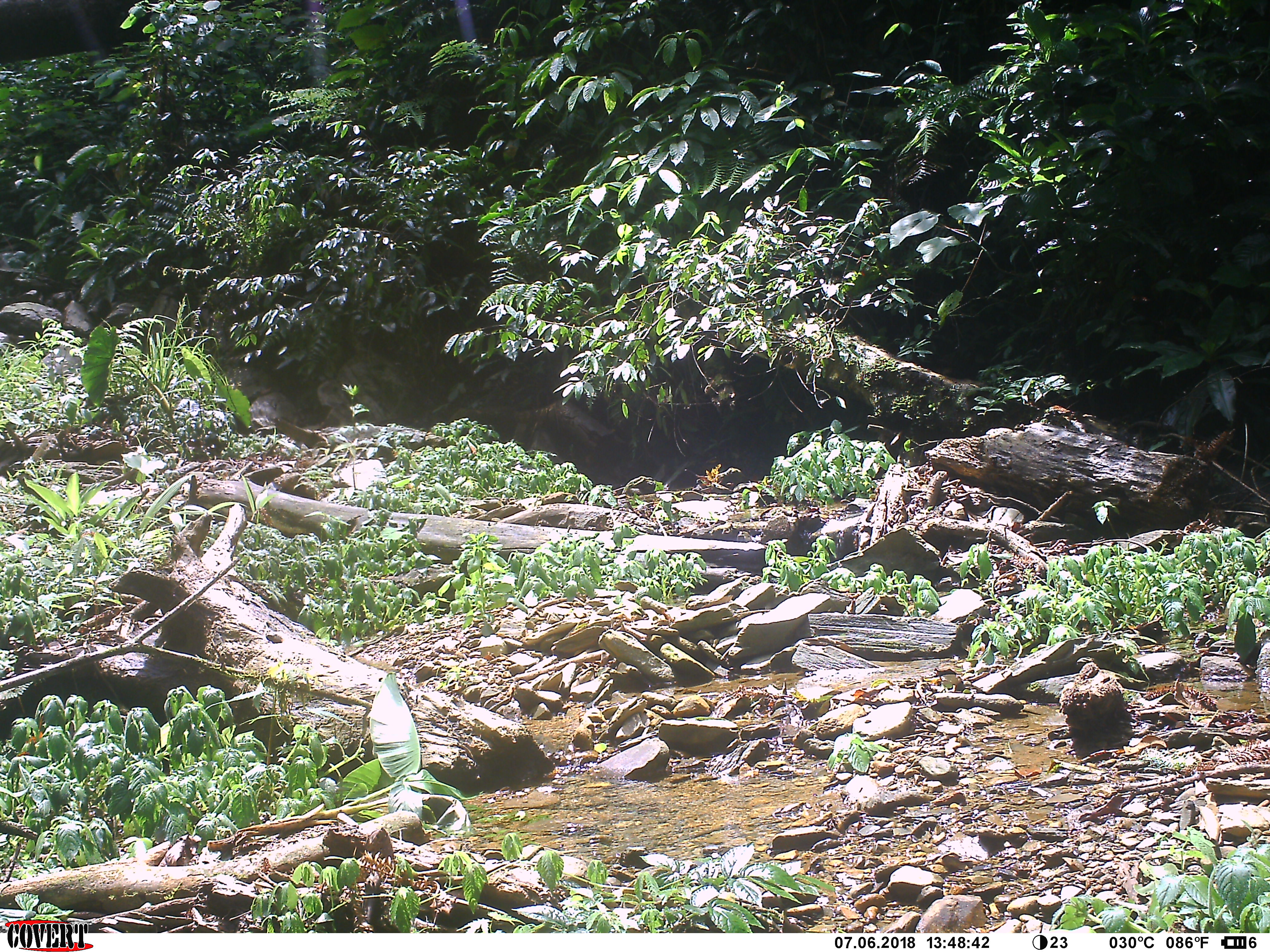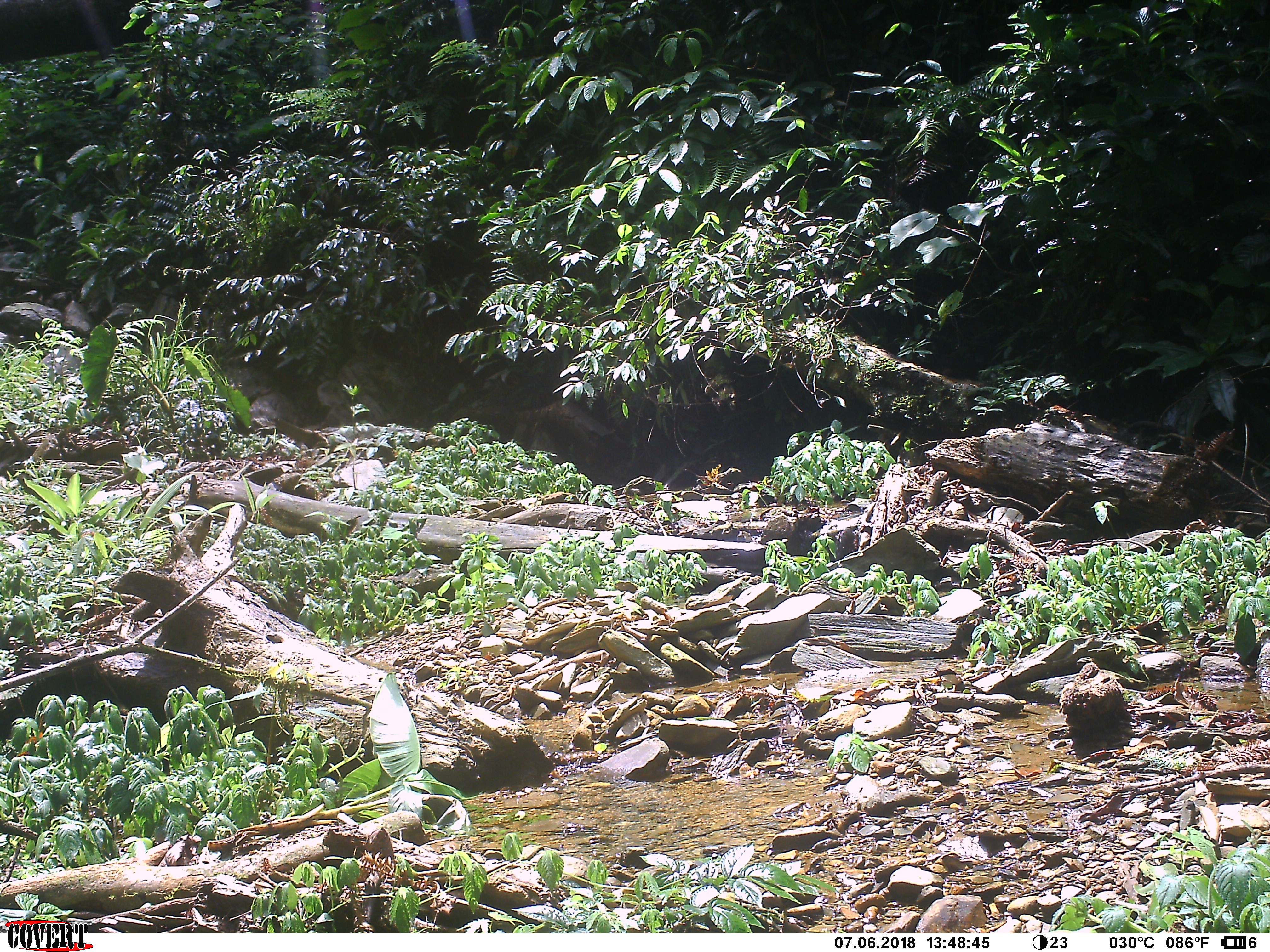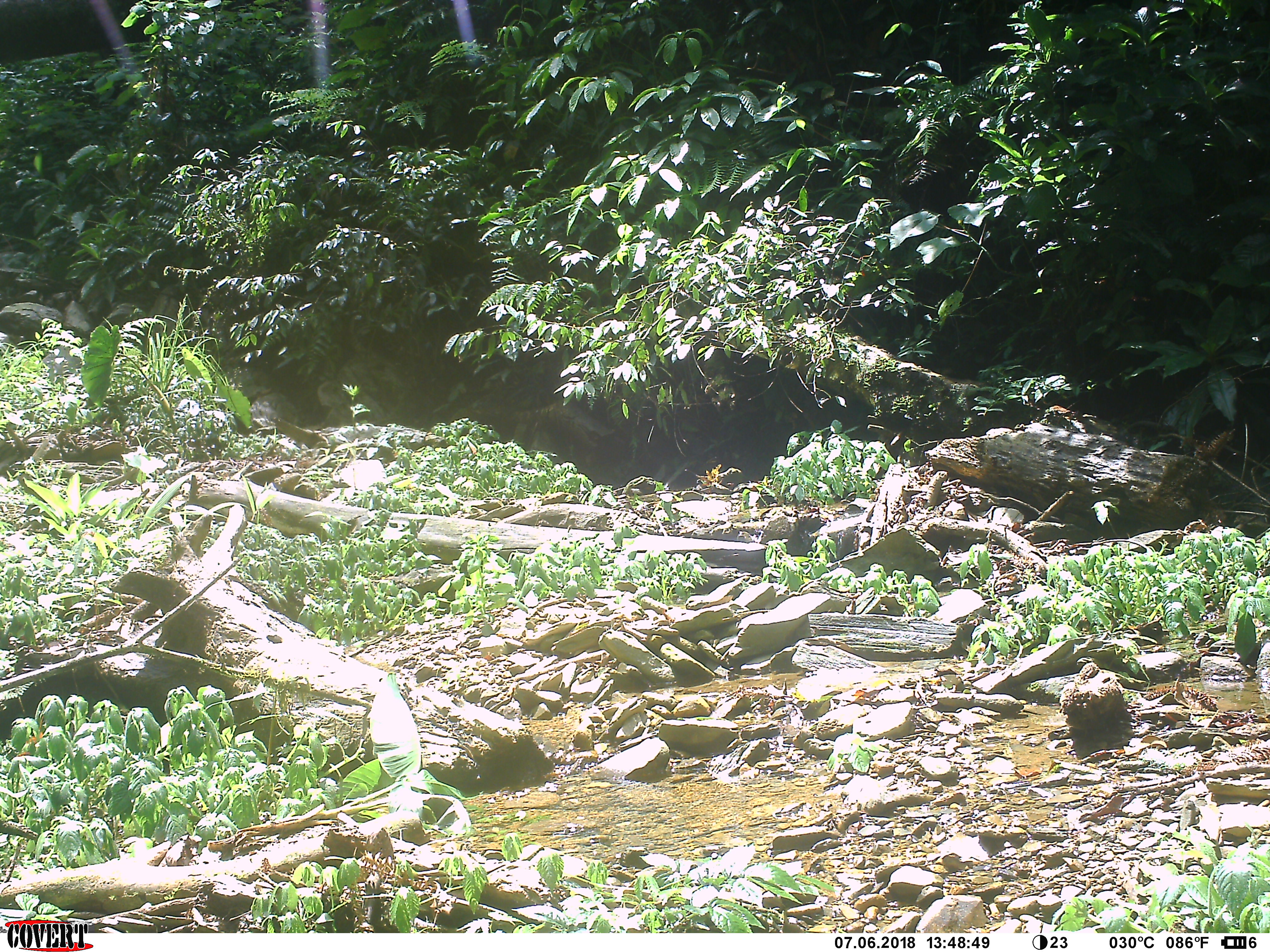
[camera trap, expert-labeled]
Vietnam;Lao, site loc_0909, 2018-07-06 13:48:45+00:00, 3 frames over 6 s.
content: no animal present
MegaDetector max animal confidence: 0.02